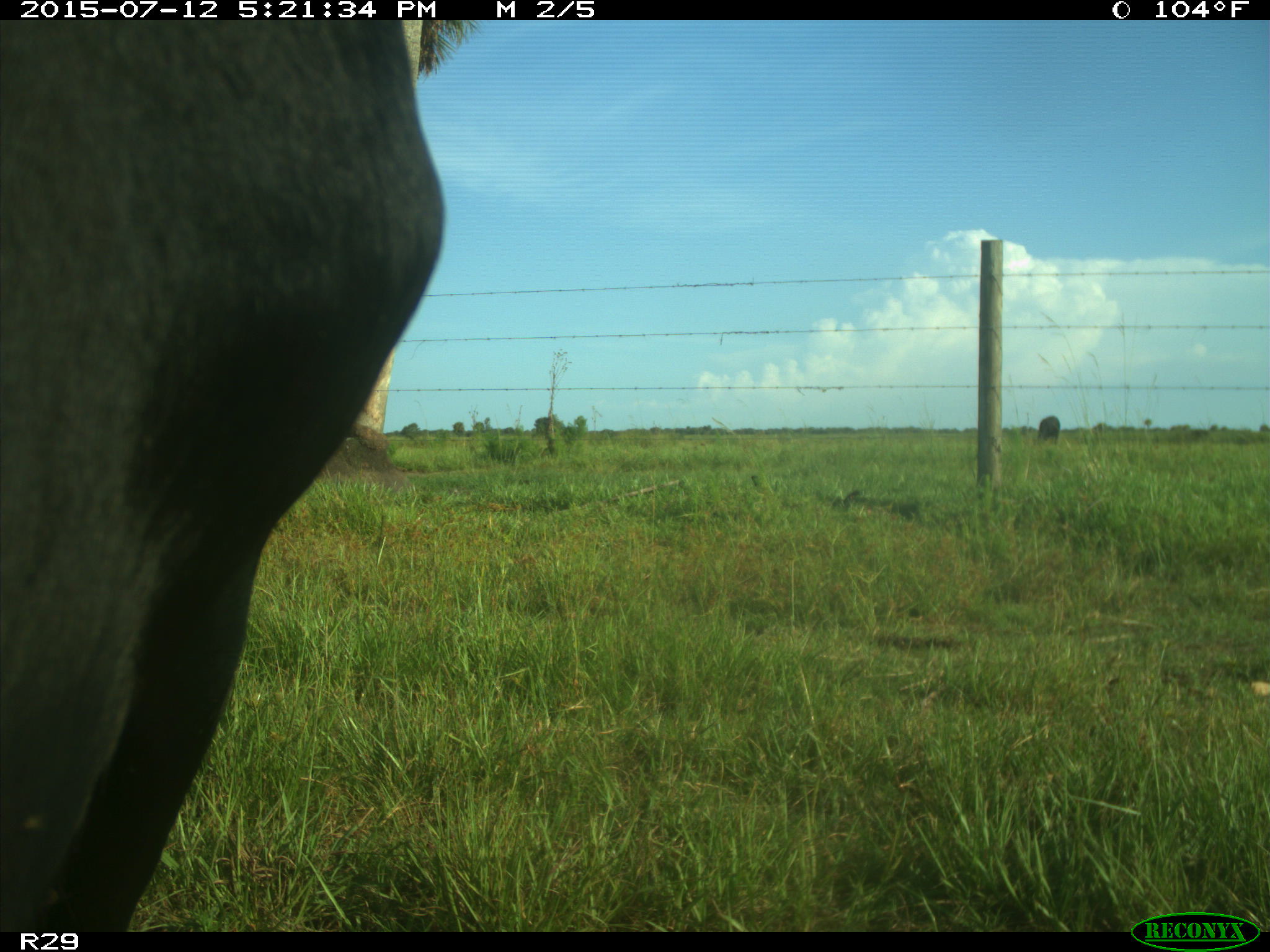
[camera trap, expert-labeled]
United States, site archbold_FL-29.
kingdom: Animalia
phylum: Chordata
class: Mammalia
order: Artiodactyla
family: Bovidae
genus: Bos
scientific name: Bos taurus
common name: domestic cow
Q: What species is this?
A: Bos taurus (domestic cow).